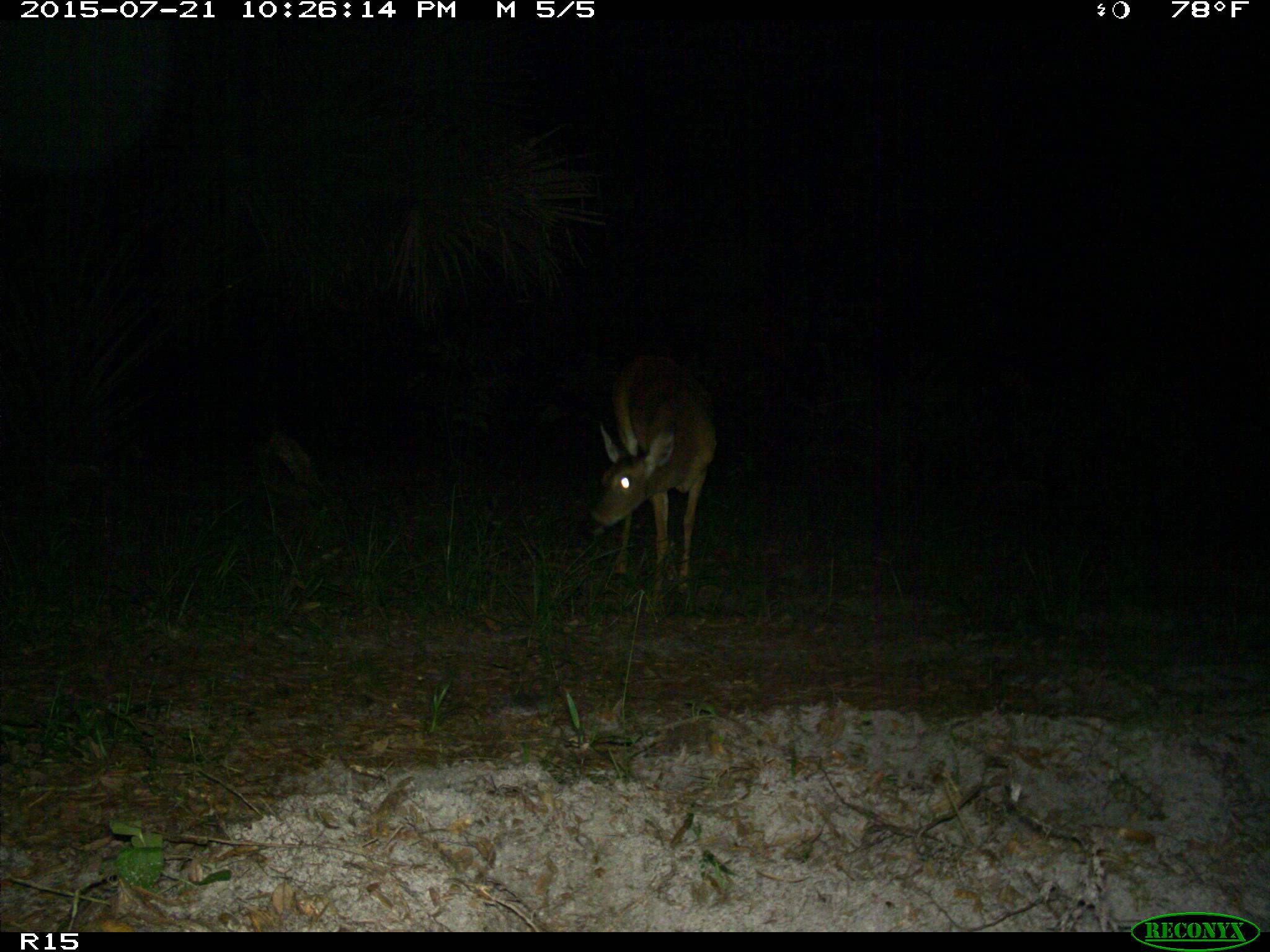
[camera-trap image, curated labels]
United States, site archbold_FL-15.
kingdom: Animalia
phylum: Chordata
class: Mammalia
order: Artiodactyla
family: Cervidae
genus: Odocoileus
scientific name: Odocoileus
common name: deer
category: unidentified deer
Unidentified deer (deer) (Odocoileus).